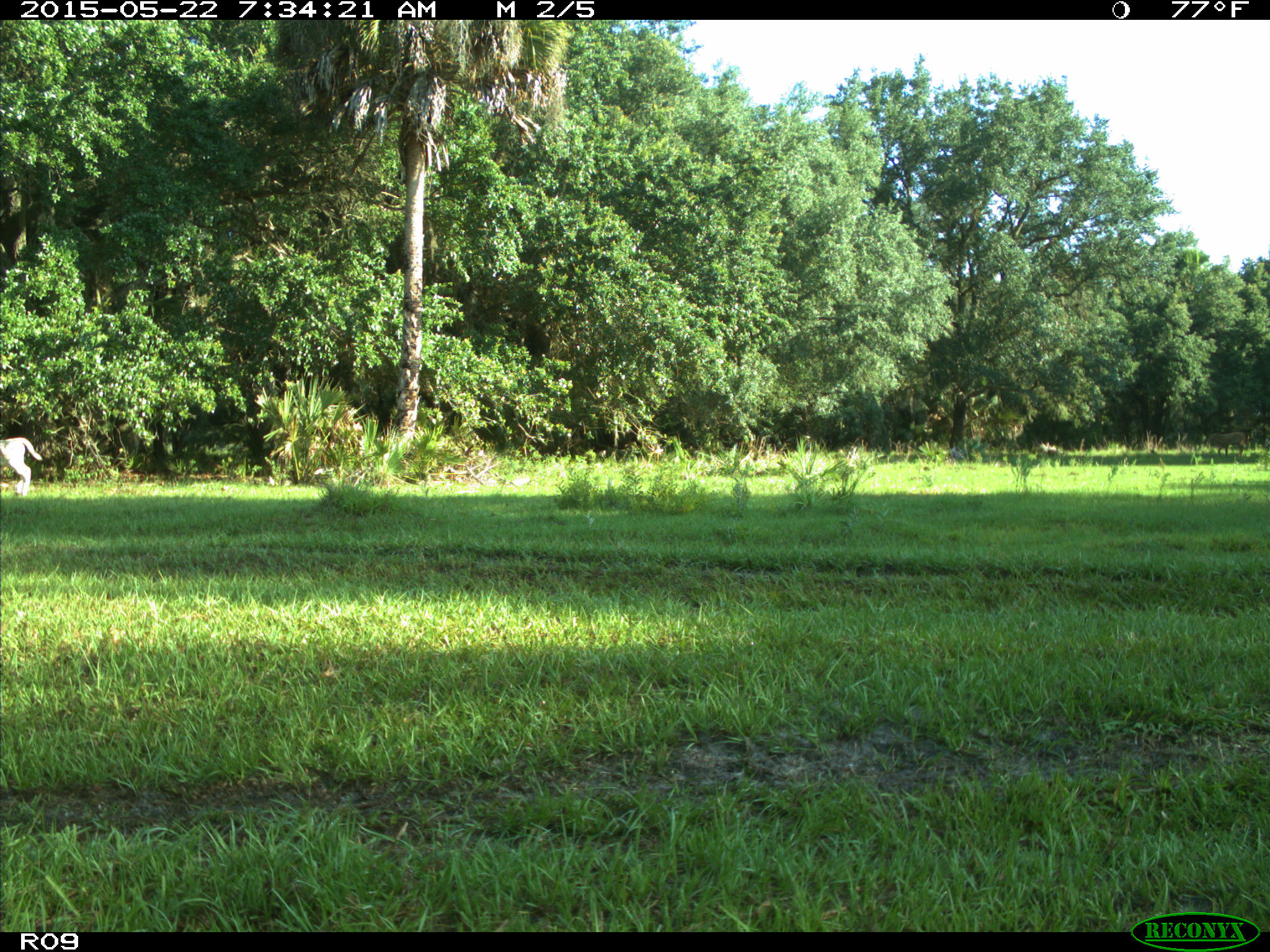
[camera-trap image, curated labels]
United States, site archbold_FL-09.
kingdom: Animalia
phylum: Chordata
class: Mammalia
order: Artiodactyla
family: Bovidae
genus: Bos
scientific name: Bos taurus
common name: domestic cow